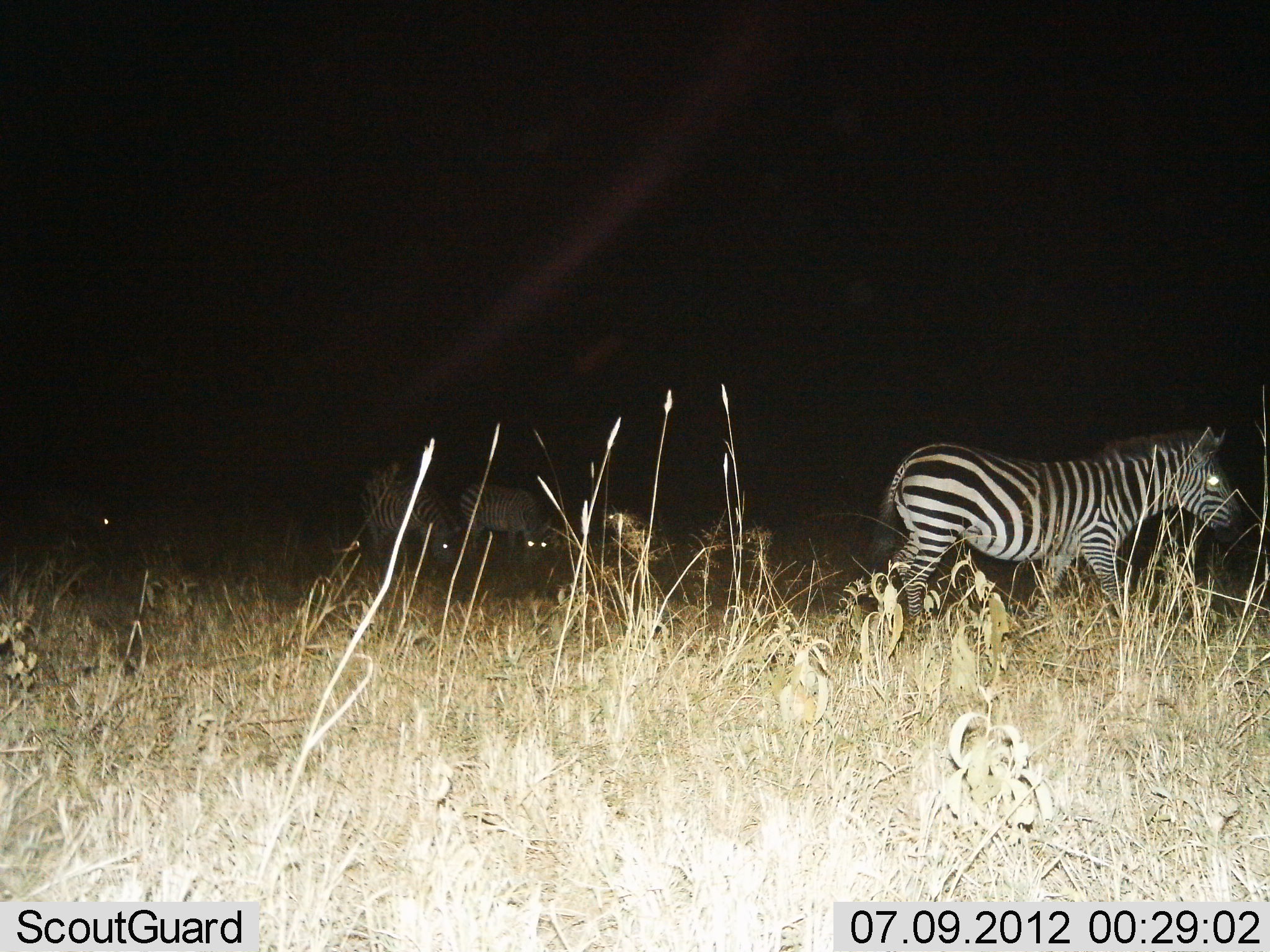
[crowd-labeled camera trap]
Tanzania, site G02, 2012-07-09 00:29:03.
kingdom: Animalia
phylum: Chordata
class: Mammalia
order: Perissodactyla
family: Equidae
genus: Equus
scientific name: Equus quagga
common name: plains zebra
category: zebra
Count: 3.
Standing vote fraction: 20%.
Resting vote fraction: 0%.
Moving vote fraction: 80%.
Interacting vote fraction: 0%.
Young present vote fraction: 0%.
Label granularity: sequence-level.